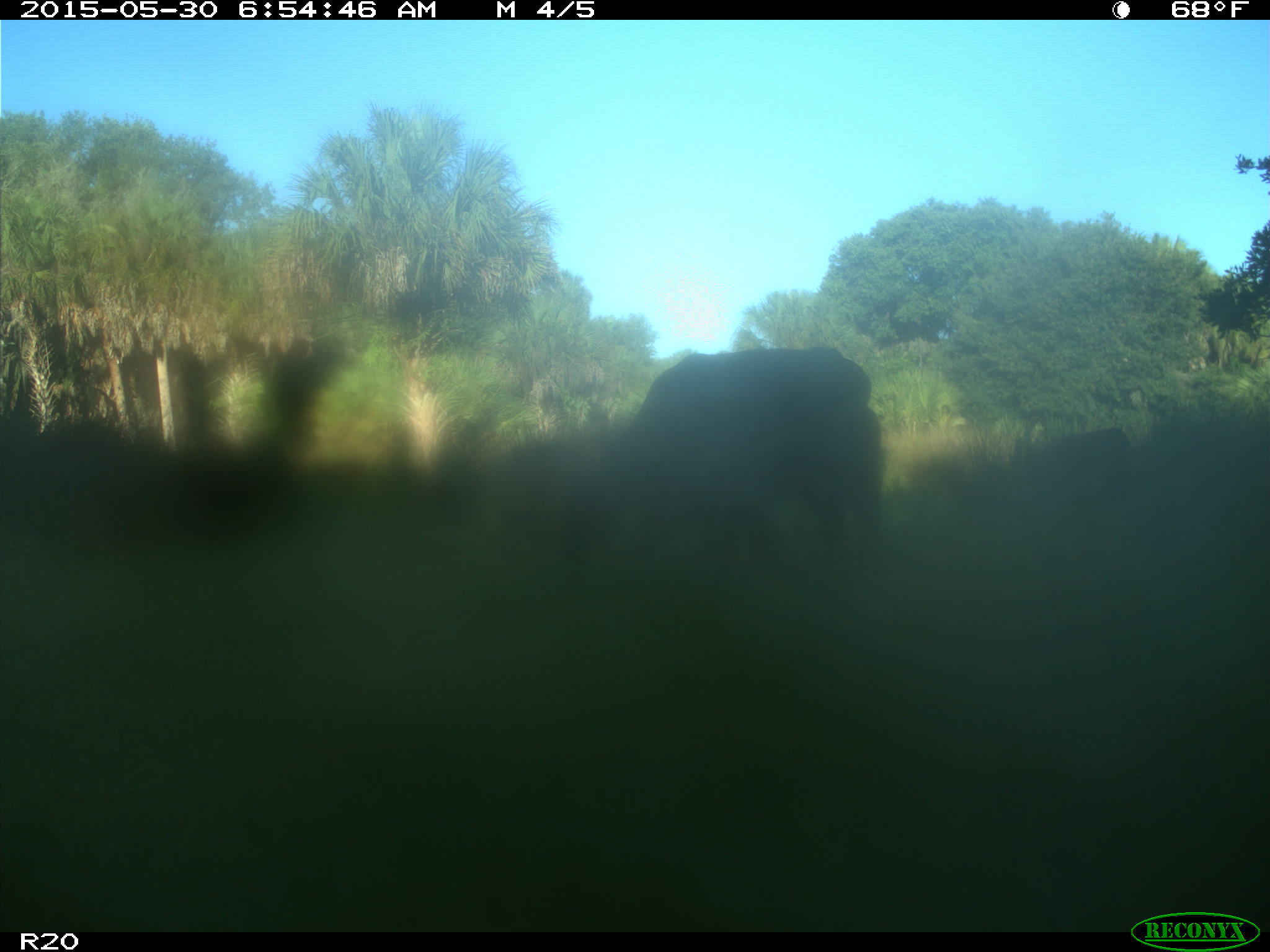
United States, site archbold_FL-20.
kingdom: Animalia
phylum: Chordata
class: Mammalia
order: Artiodactyla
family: Bovidae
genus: Bos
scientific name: Bos taurus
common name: domestic cow